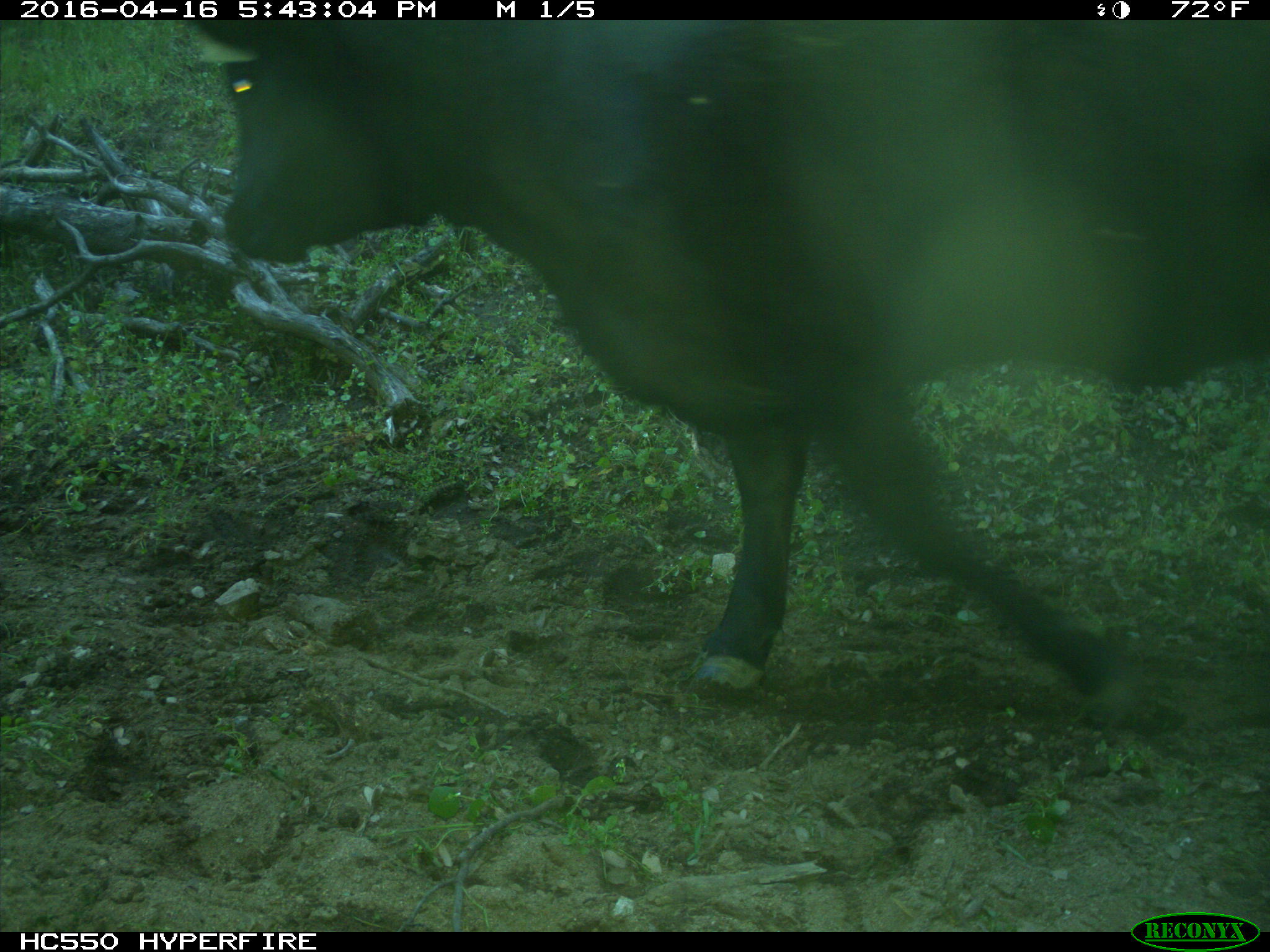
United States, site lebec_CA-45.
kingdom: Animalia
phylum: Chordata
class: Mammalia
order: Artiodactyla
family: Bovidae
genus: Bos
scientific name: Bos taurus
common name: domestic cow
Bos taurus (domestic cow).